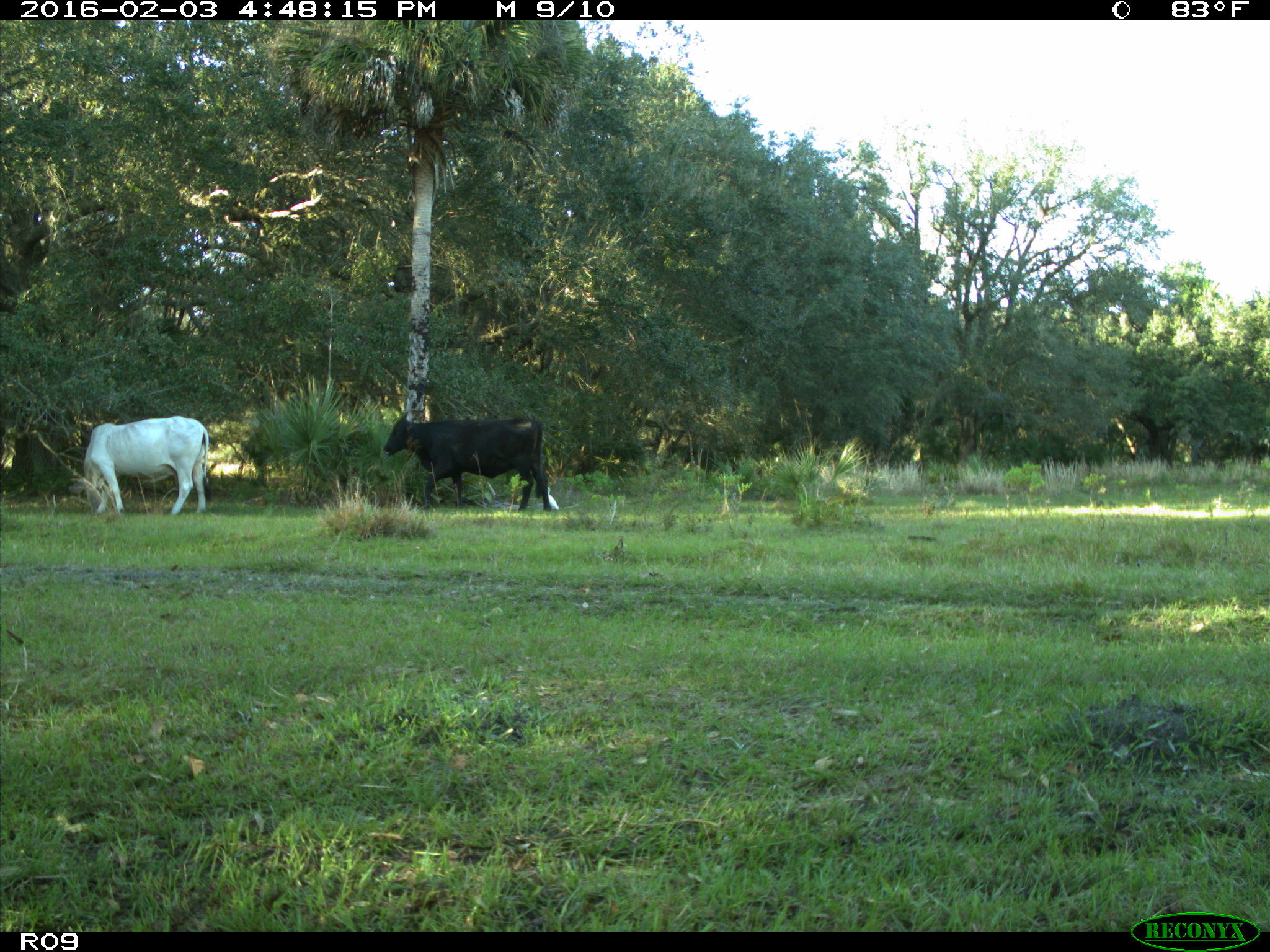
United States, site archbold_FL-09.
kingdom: Animalia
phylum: Chordata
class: Mammalia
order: Artiodactyla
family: Bovidae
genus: Bos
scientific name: Bos taurus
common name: domestic cow